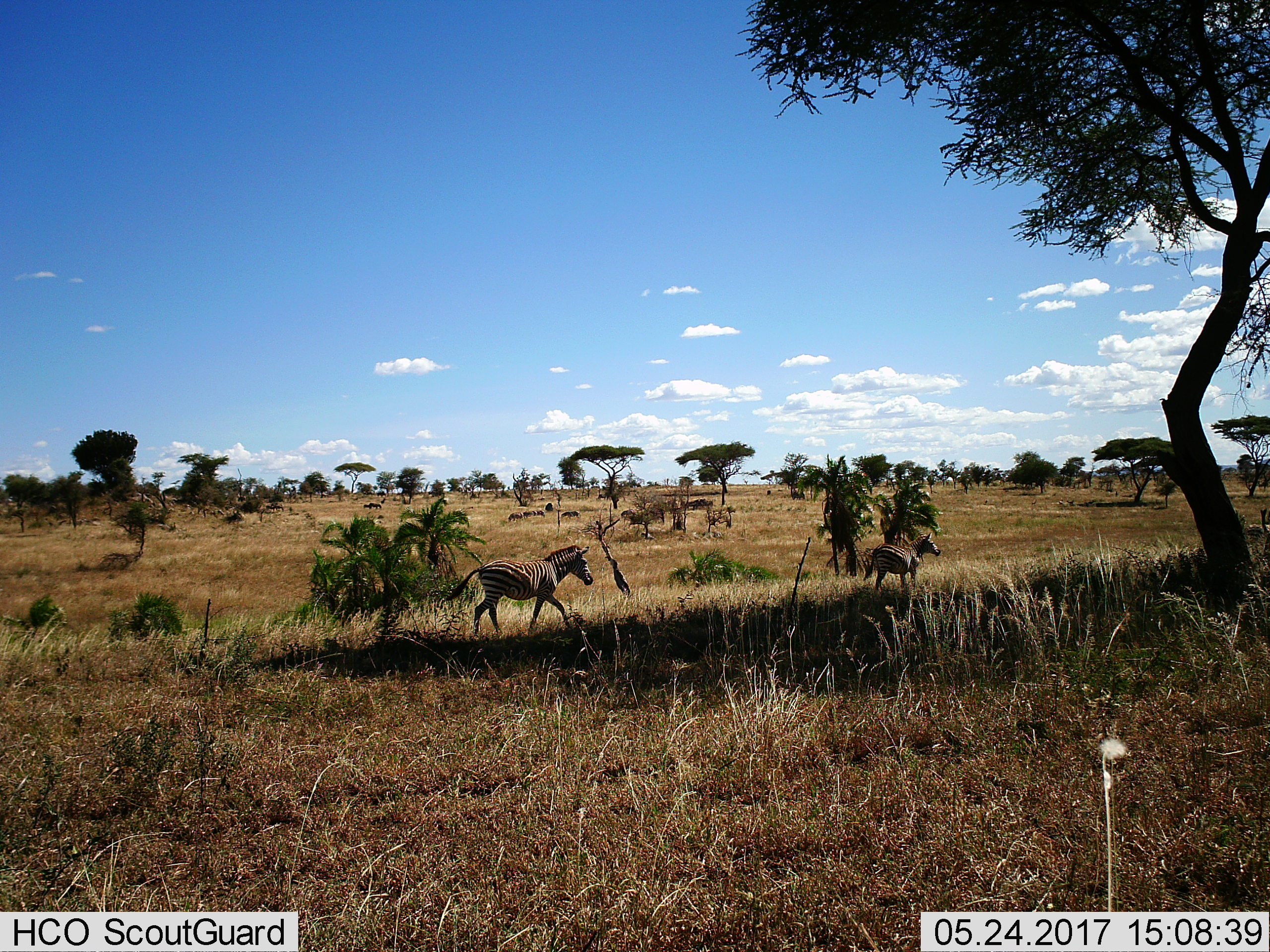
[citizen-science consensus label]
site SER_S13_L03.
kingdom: Animalia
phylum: Chordata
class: Mammalia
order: Perissodactyla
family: Equidae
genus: Equus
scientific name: Equus quagga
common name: plains zebra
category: zebraplains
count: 6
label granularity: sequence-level